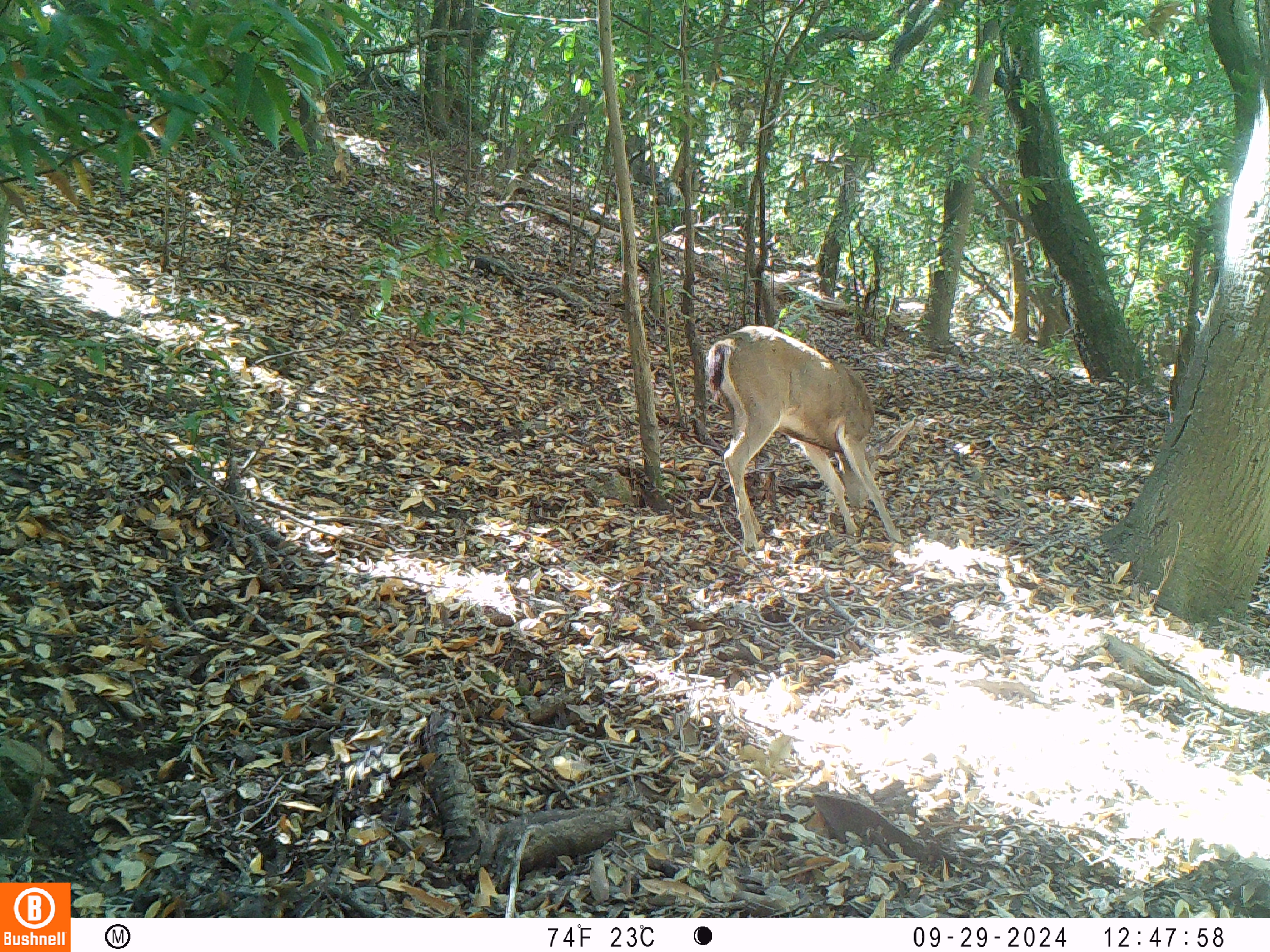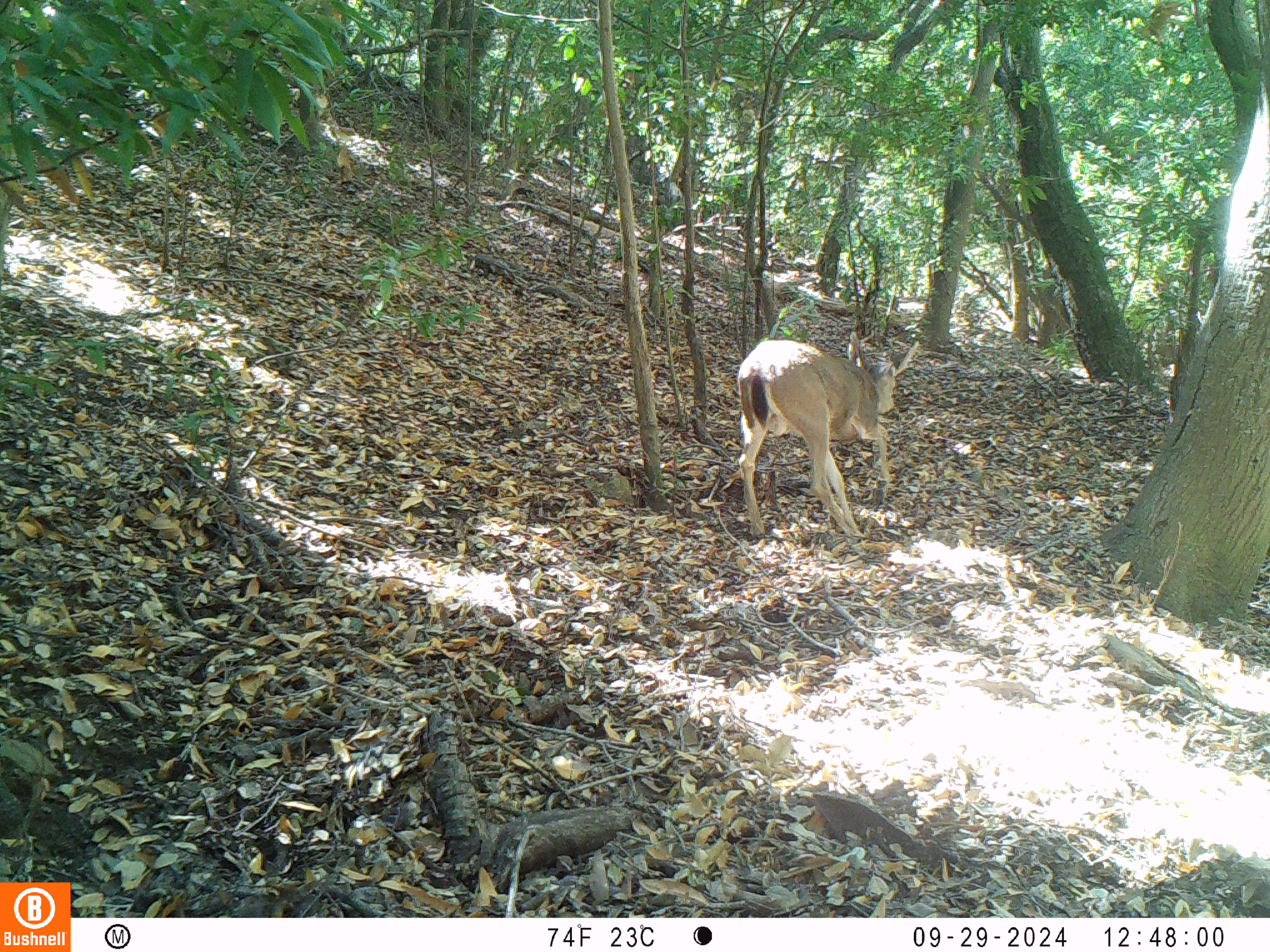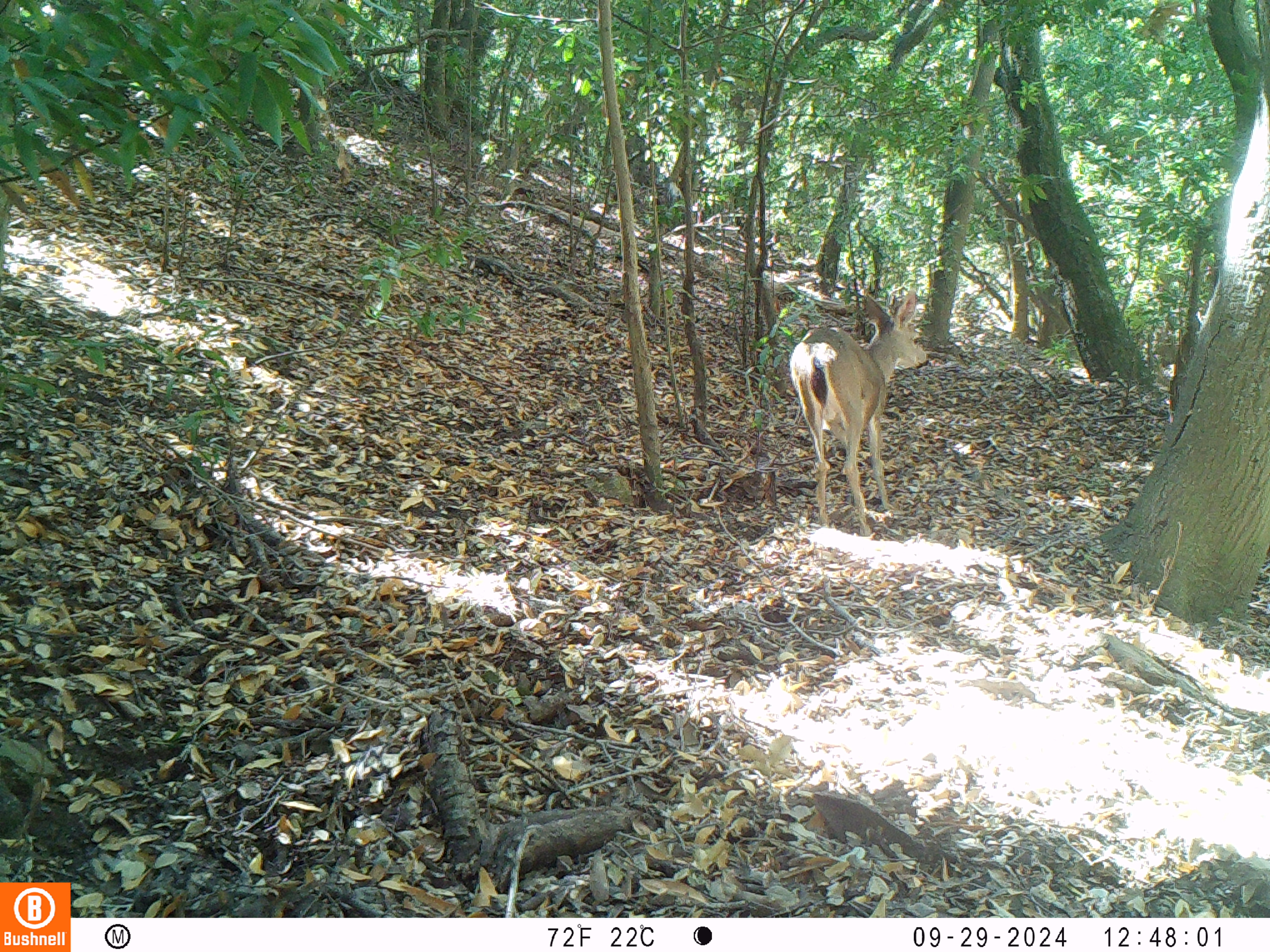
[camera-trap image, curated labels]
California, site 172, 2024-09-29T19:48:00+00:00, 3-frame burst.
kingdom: Animalia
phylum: Chordata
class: Mammalia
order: Artiodactyla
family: Cervidae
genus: Odocoileus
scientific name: Odocoileus hemionus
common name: mule deer